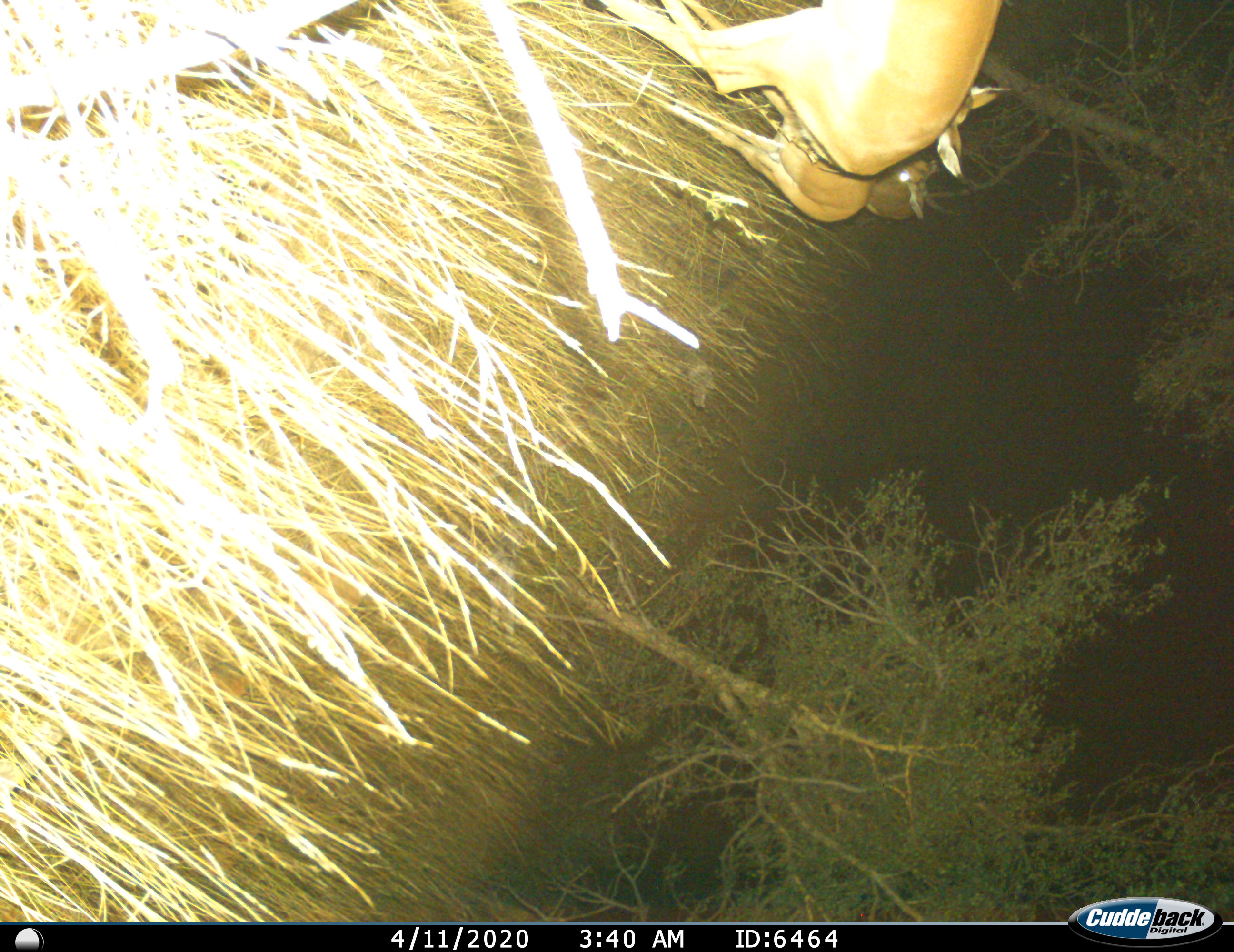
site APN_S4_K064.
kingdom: Animalia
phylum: Chordata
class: Mammalia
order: Artiodactyla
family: Bovidae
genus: Aepyceros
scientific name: Aepyceros melampus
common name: impala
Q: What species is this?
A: Impala (Aepyceros melampus).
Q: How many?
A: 3.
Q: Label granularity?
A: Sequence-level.